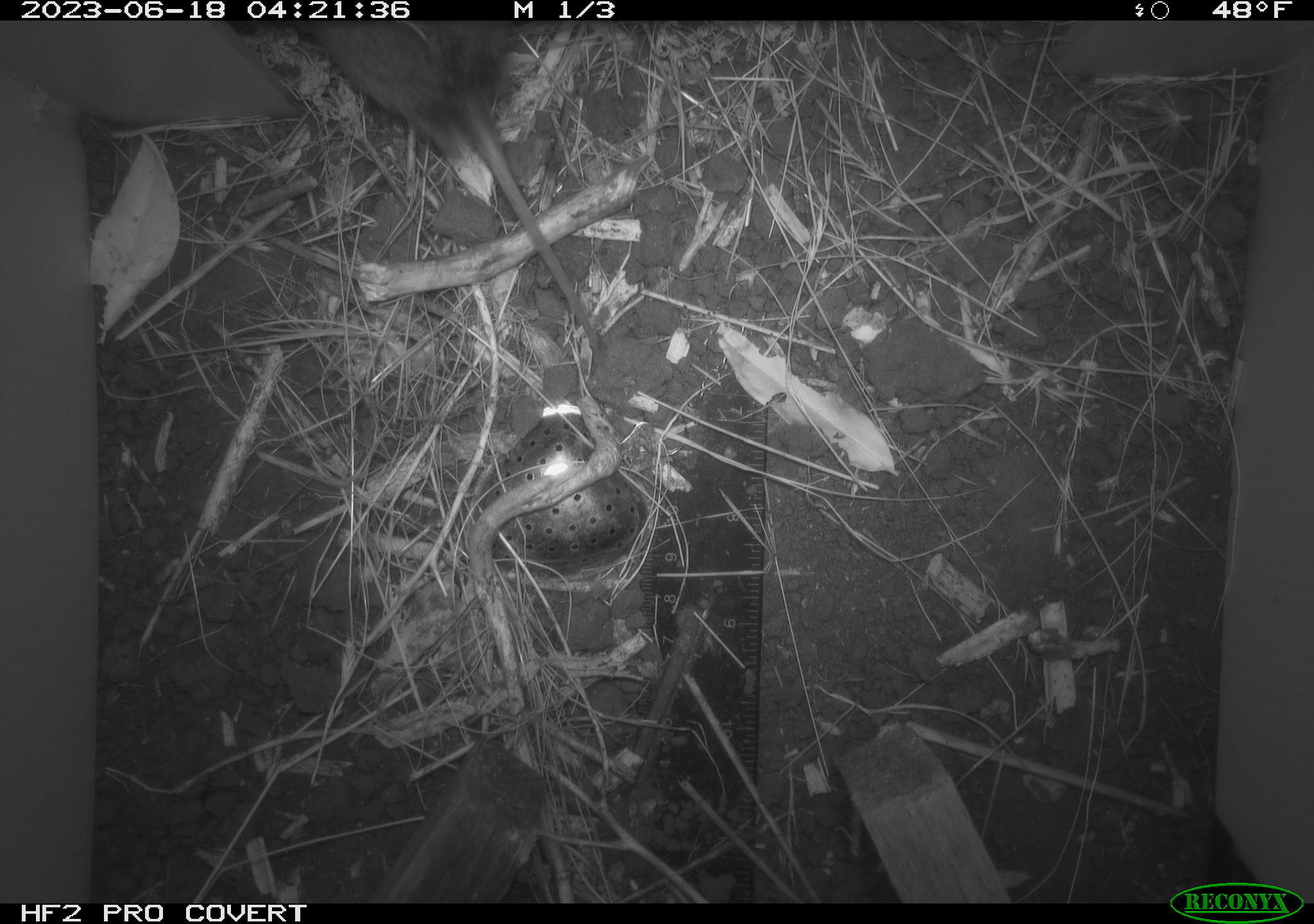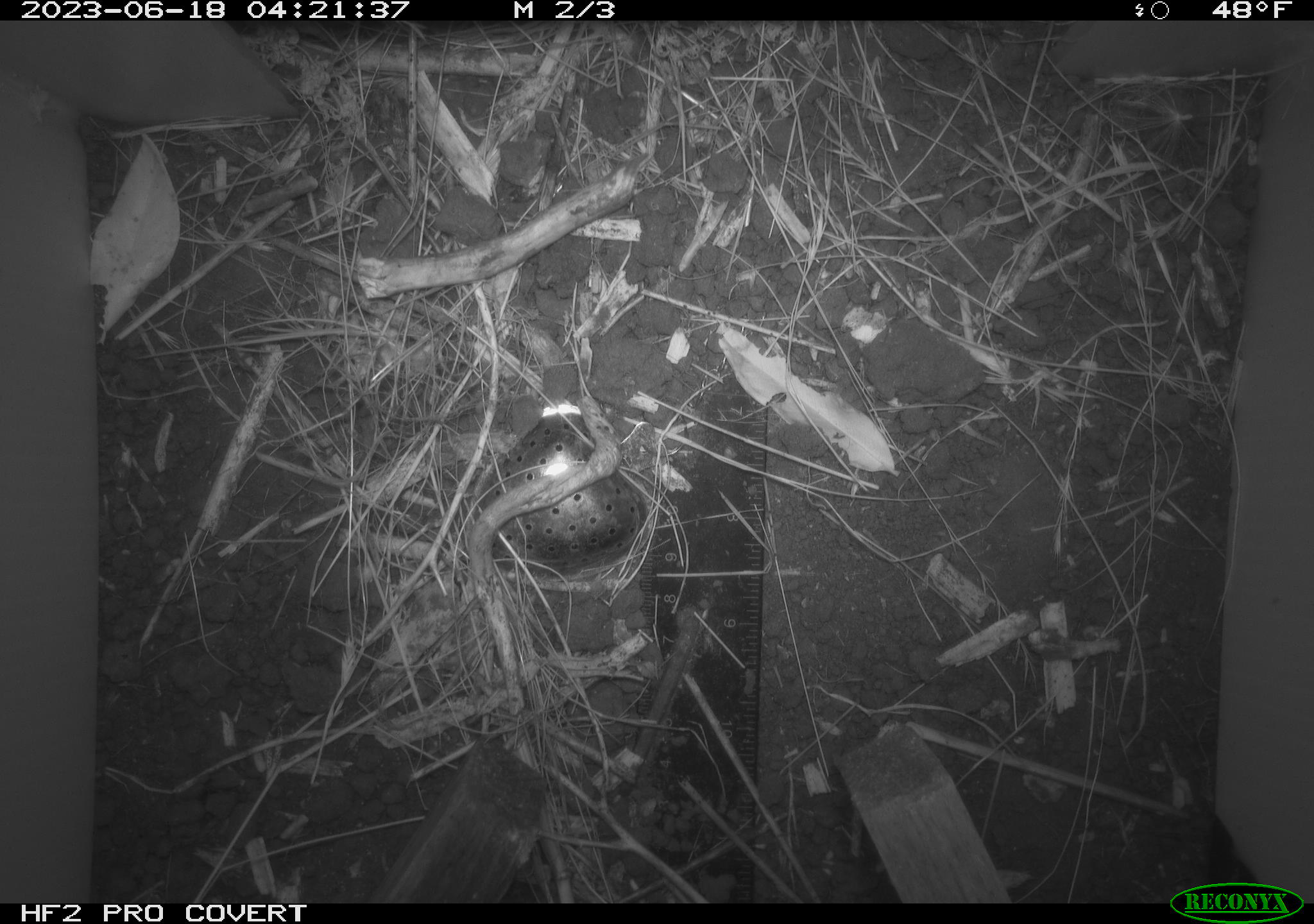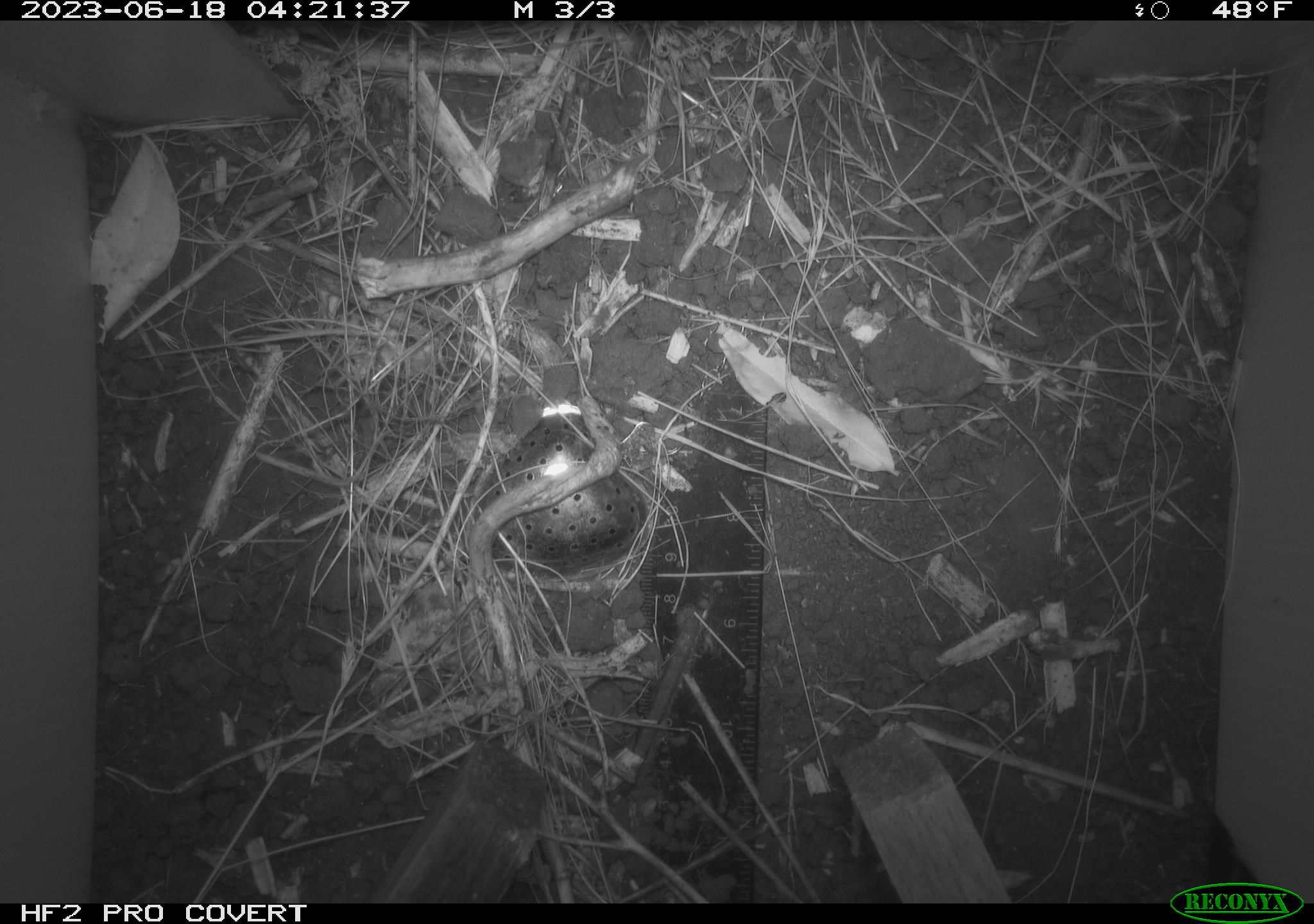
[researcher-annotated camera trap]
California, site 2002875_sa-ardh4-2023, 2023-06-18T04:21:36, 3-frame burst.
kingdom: Animalia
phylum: Chordata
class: Mammalia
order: Rodentia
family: Cricetidae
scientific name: Arvicolinae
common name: voles, lemmings, and muskrats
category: arvicolinae subfamily